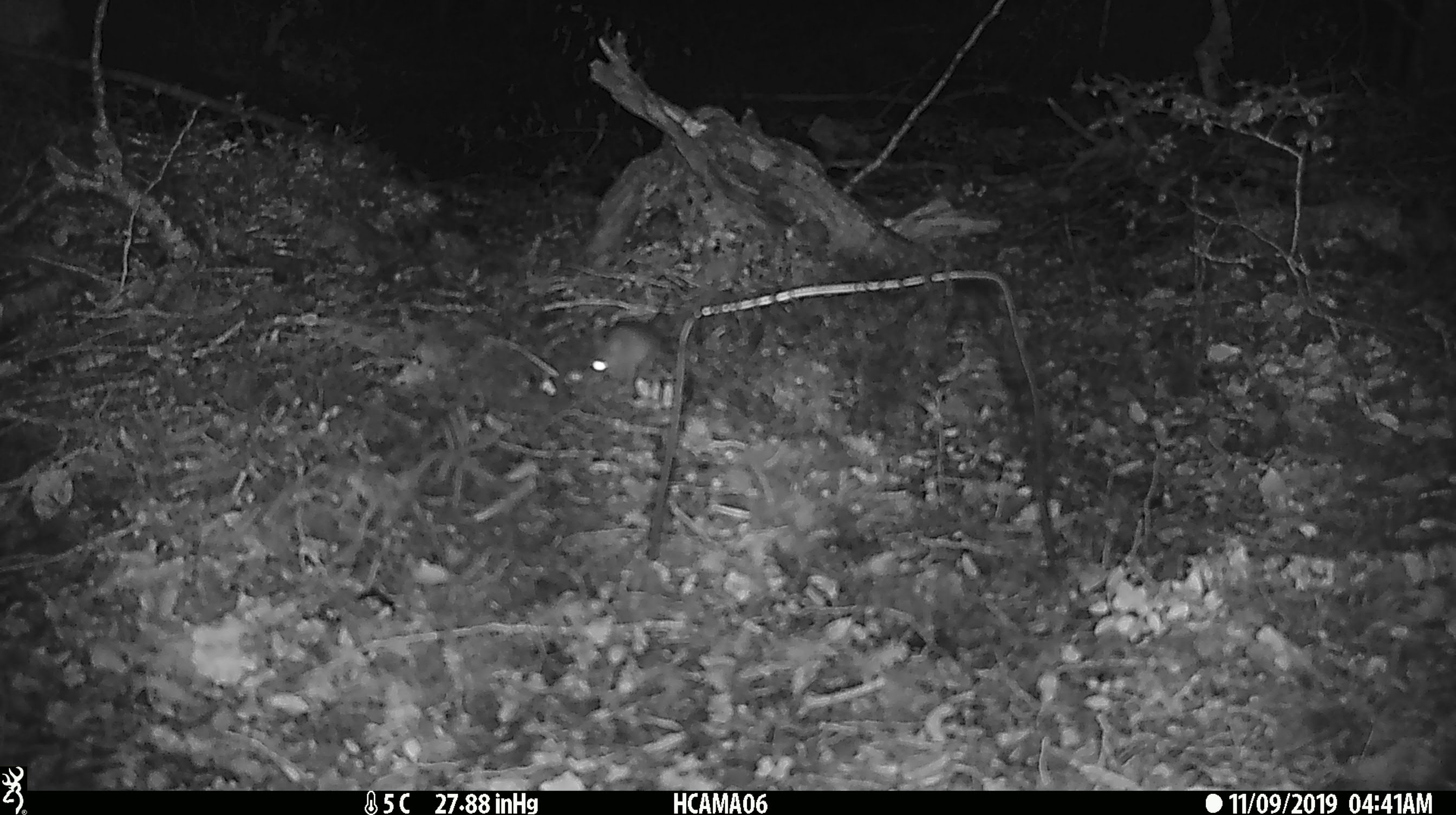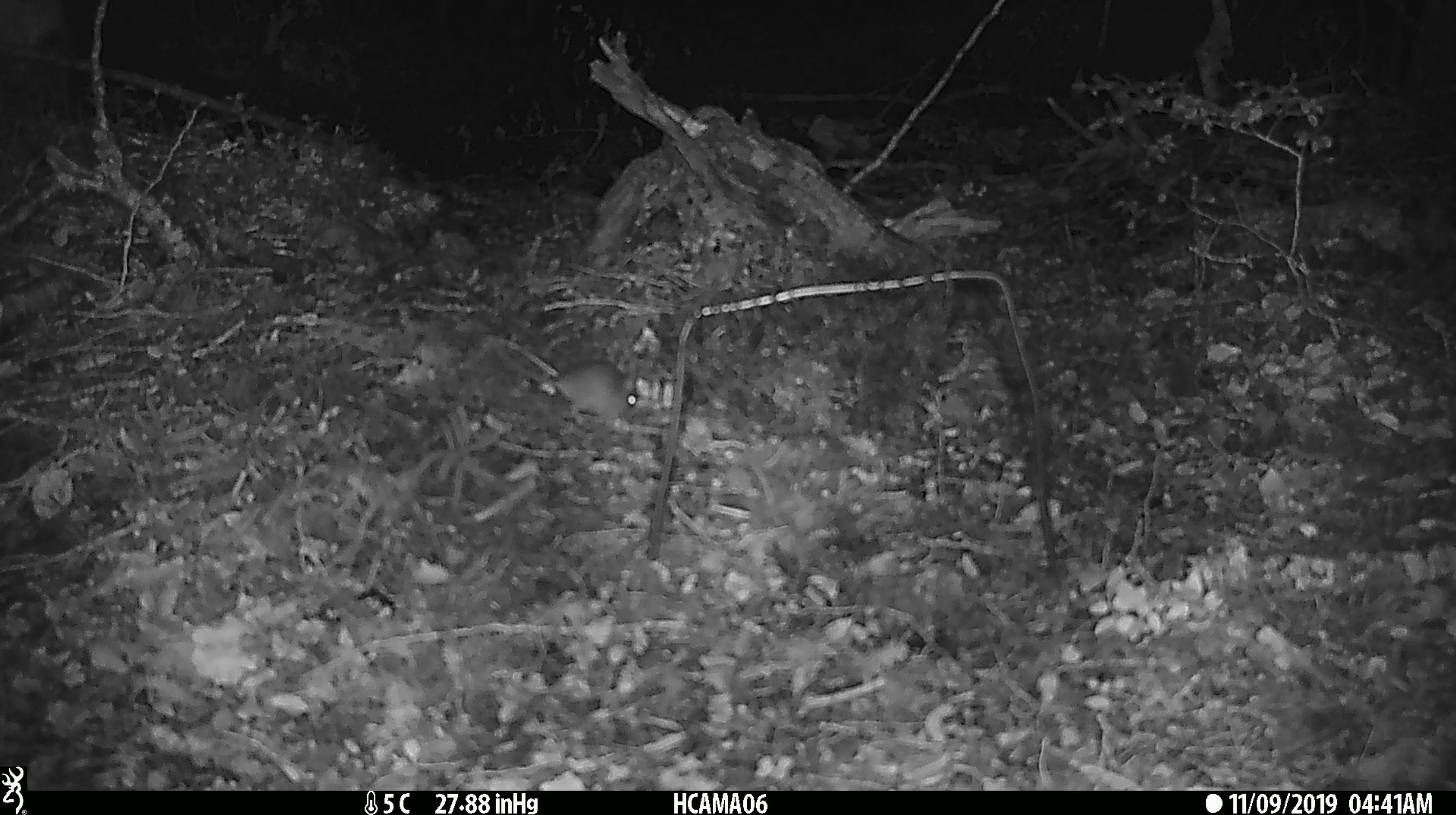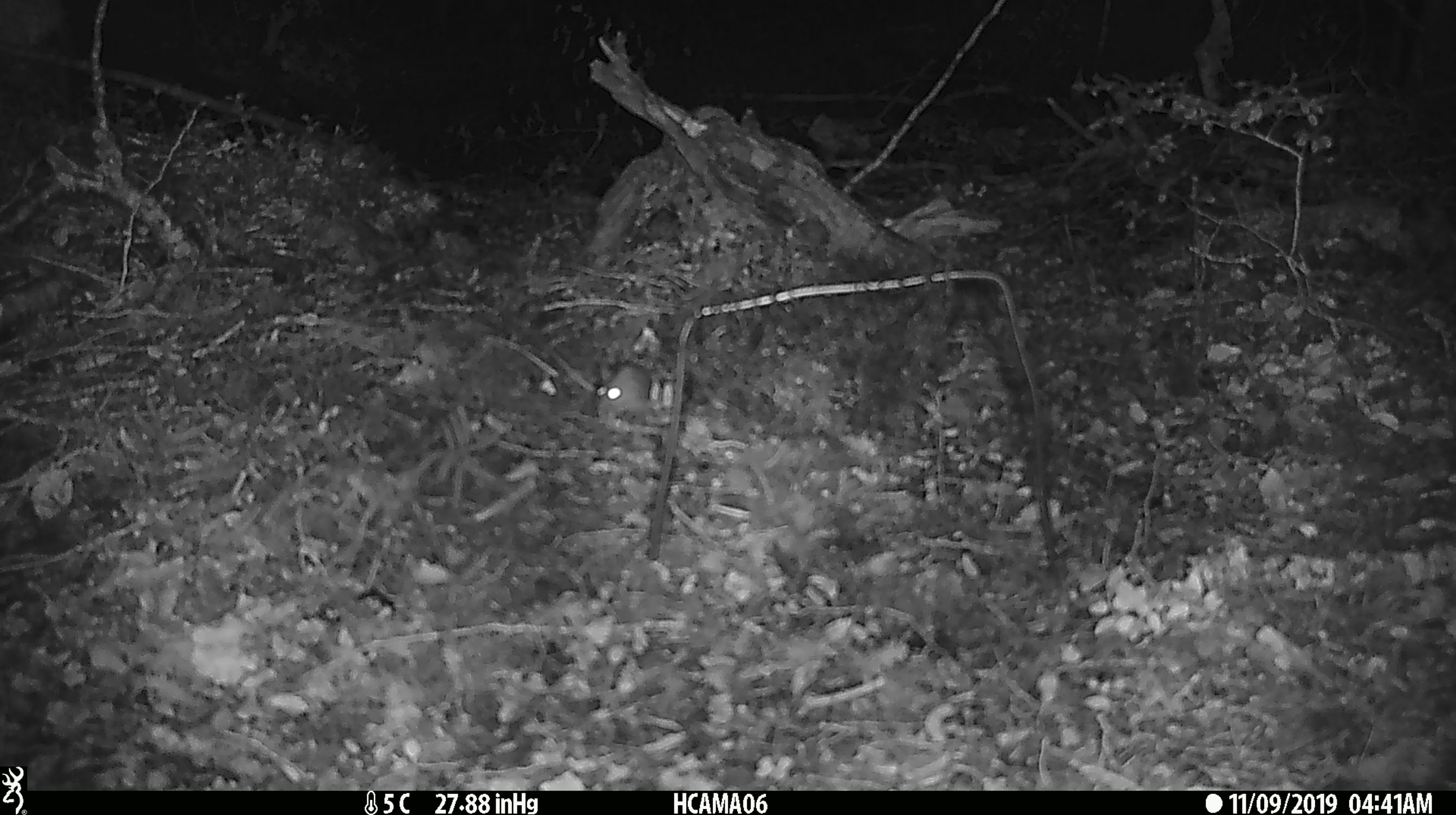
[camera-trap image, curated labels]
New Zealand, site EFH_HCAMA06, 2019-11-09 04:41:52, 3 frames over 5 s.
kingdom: Animalia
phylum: Chordata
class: Mammalia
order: Rodentia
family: Muridae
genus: Mus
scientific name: Mus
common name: mouse